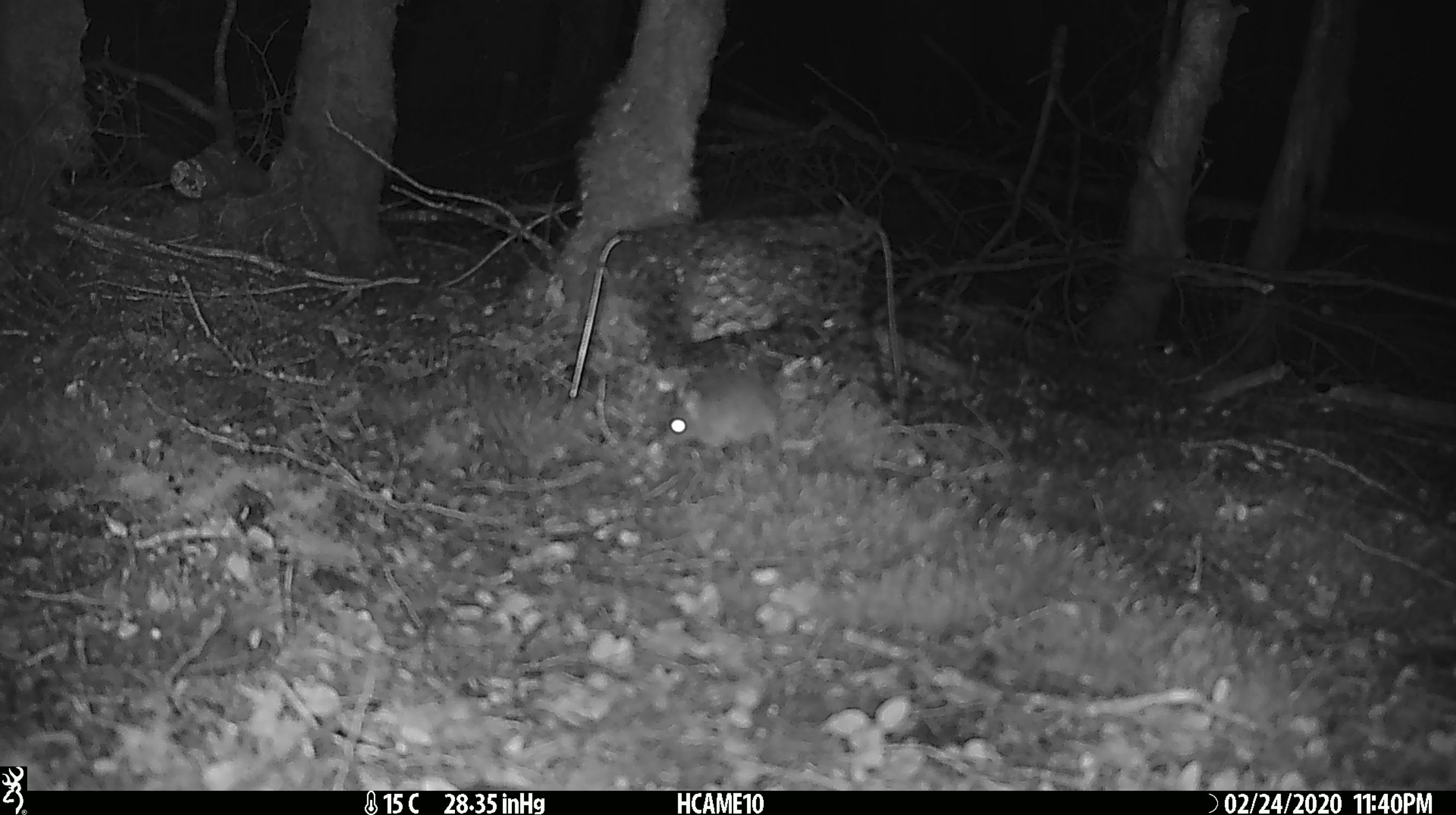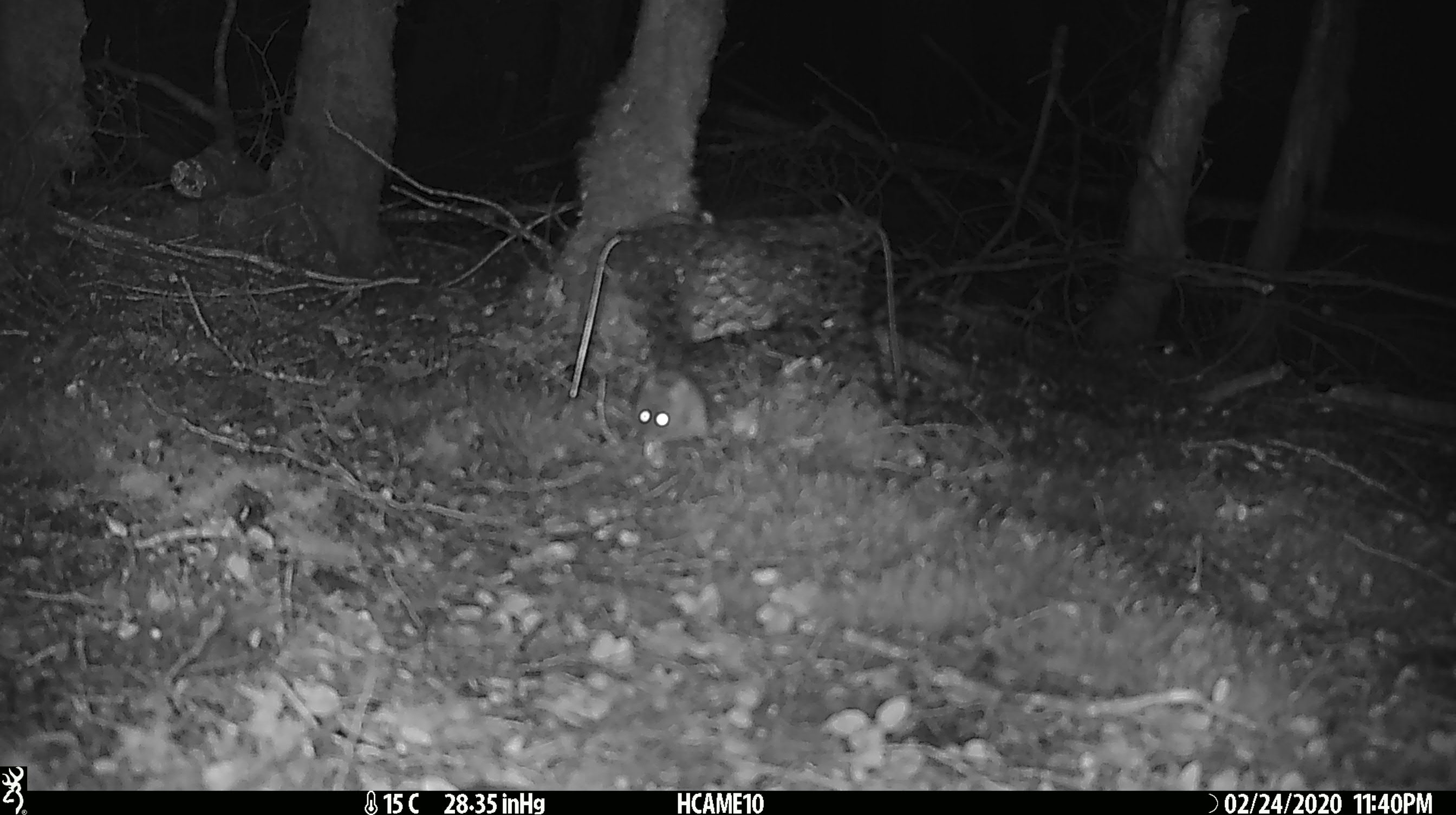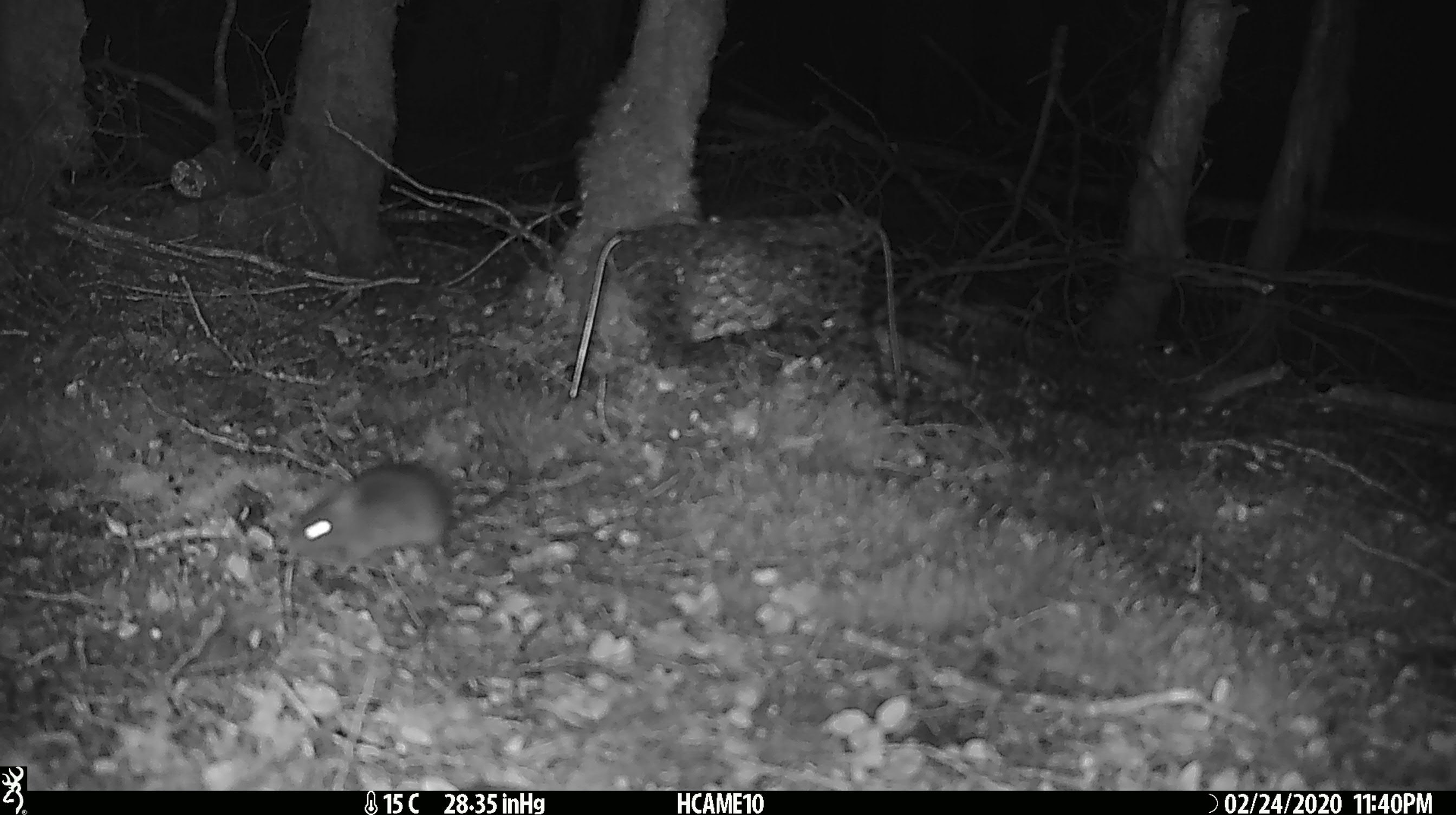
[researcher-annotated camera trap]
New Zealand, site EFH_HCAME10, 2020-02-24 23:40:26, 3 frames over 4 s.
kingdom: Animalia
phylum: Chordata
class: Mammalia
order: Rodentia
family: Muridae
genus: Mus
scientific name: Mus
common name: mouse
Mouse (Mus).